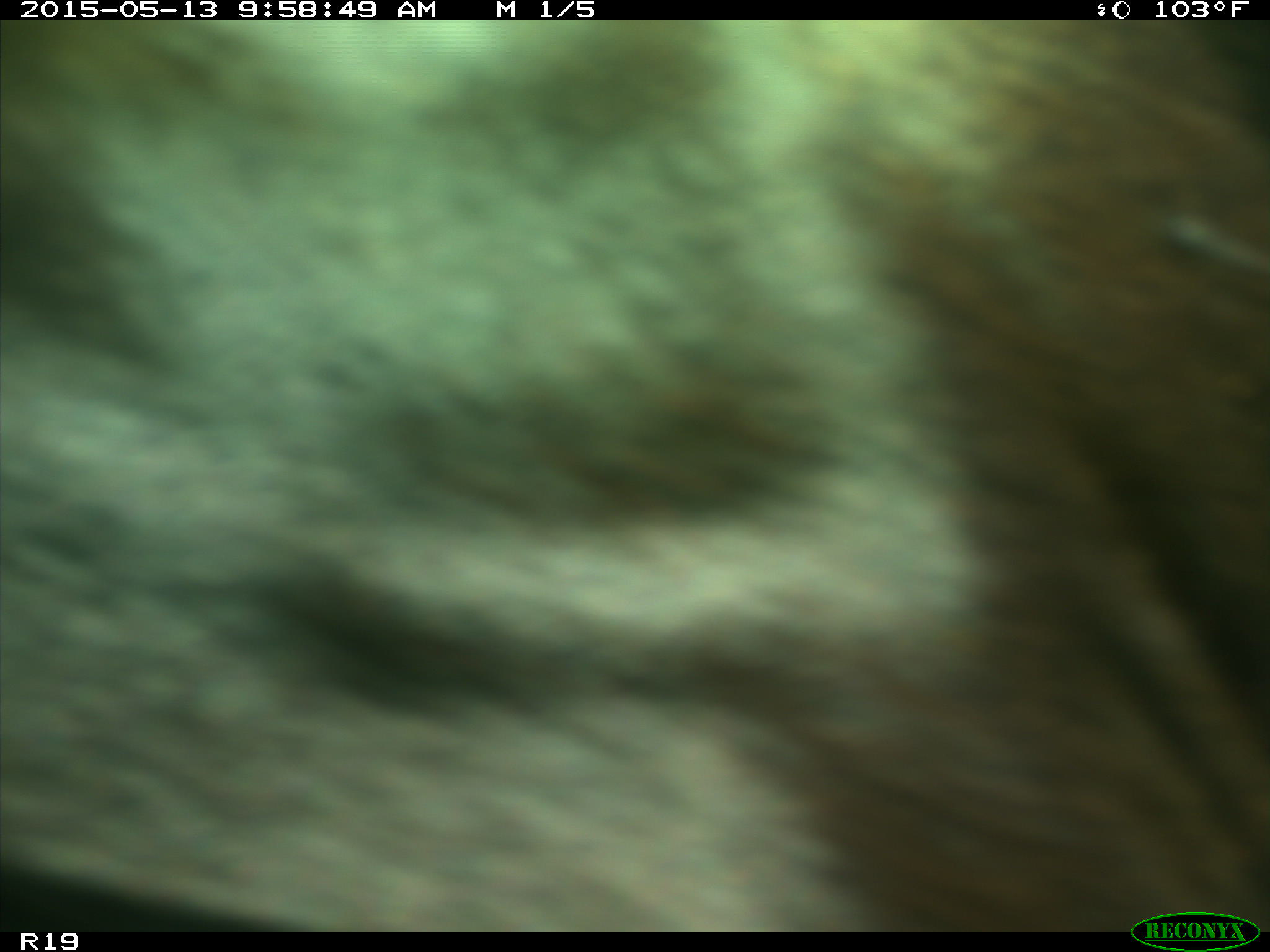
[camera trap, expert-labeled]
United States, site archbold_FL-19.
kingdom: Animalia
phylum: Chordata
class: Mammalia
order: Artiodactyla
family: Bovidae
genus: Bos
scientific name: Bos taurus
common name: domestic cow